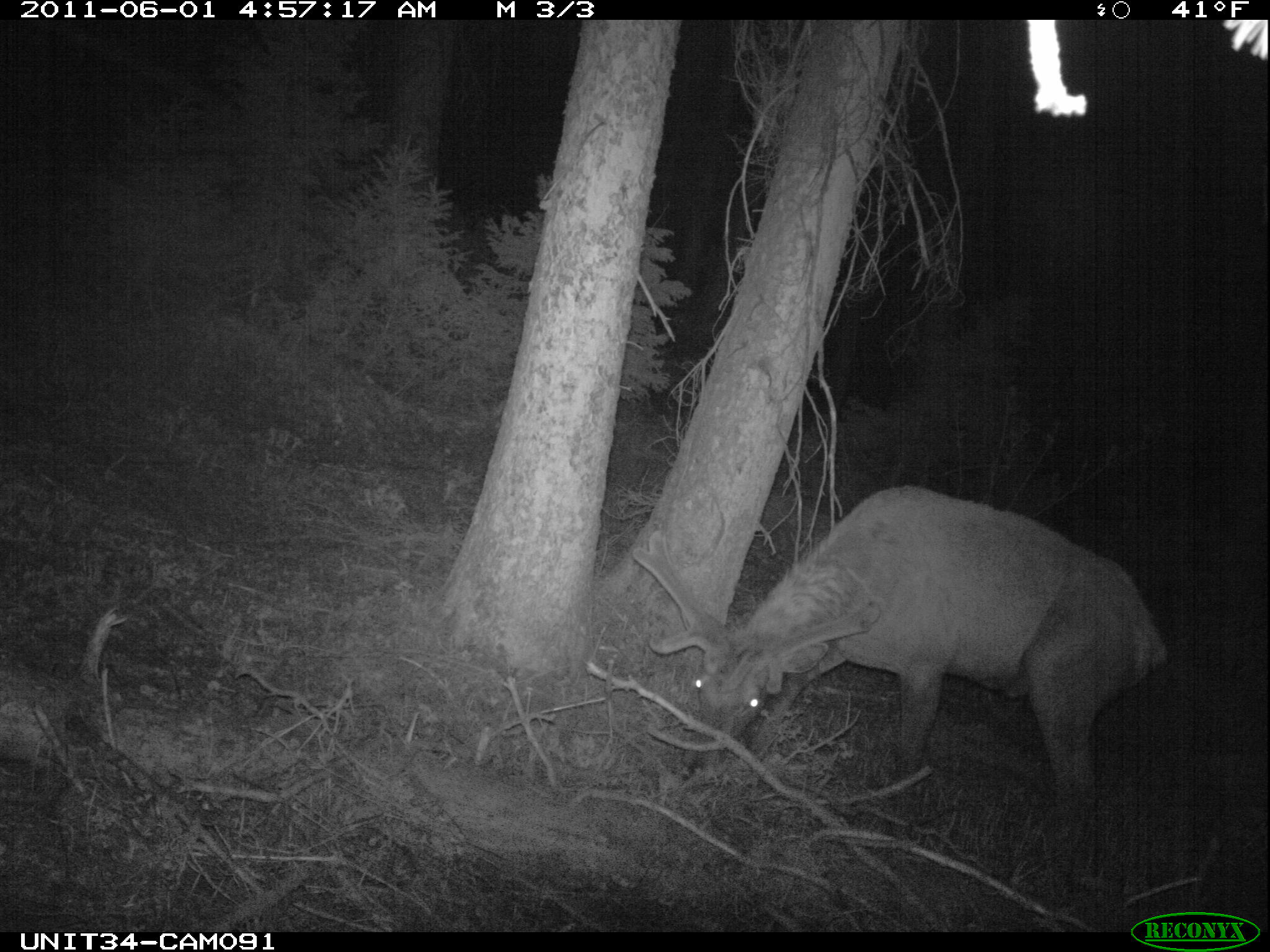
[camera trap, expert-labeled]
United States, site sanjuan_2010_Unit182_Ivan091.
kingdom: Animalia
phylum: Chordata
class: Mammalia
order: Artiodactyla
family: Cervidae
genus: Cervus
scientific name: Cervus elaphus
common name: red deer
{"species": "Cervus elaphus (red deer)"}